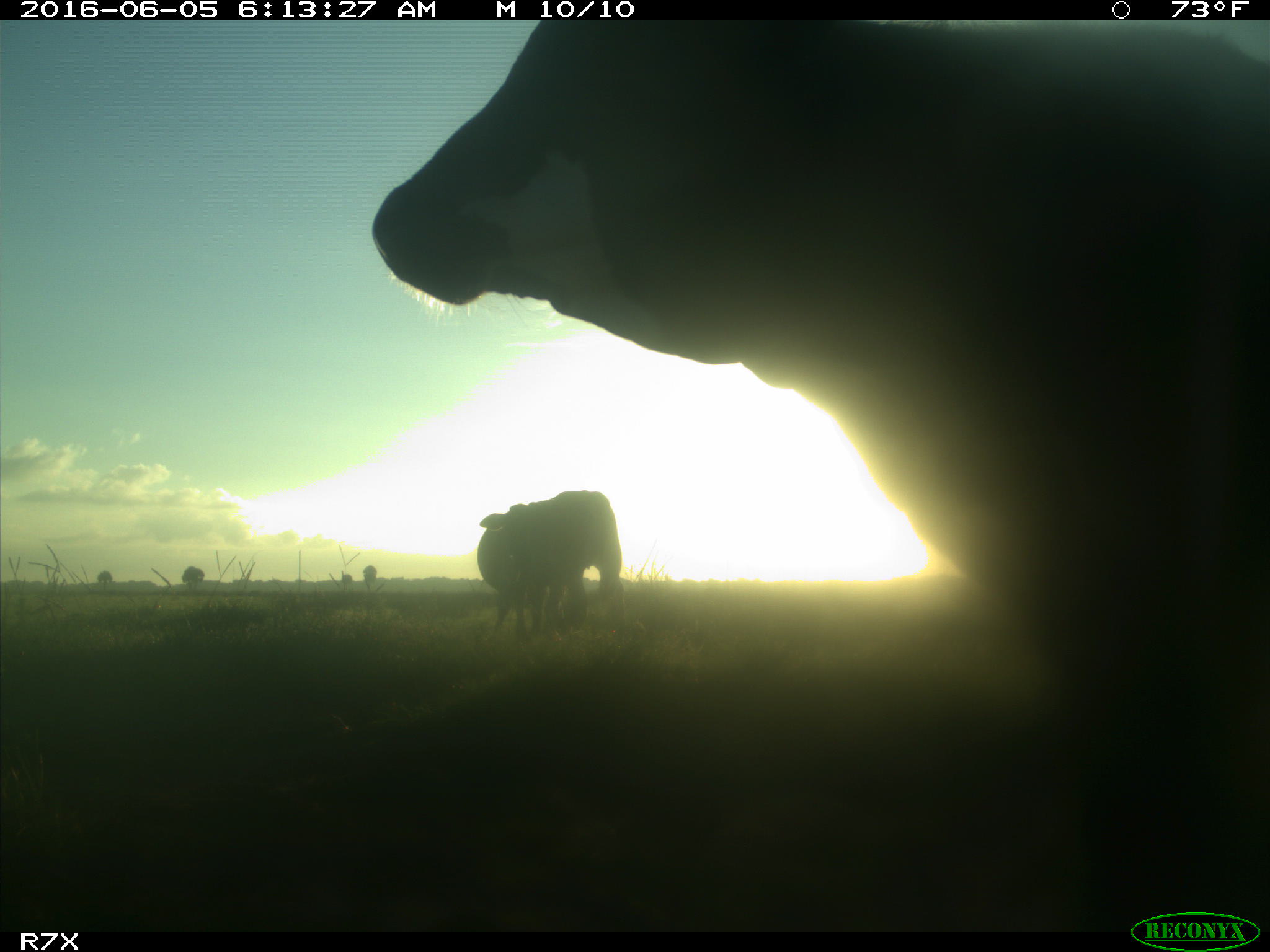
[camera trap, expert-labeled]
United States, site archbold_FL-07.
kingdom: Animalia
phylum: Chordata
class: Mammalia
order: Artiodactyla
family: Bovidae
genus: Bos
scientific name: Bos taurus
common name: domestic cow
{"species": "Bos taurus (domestic cow)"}